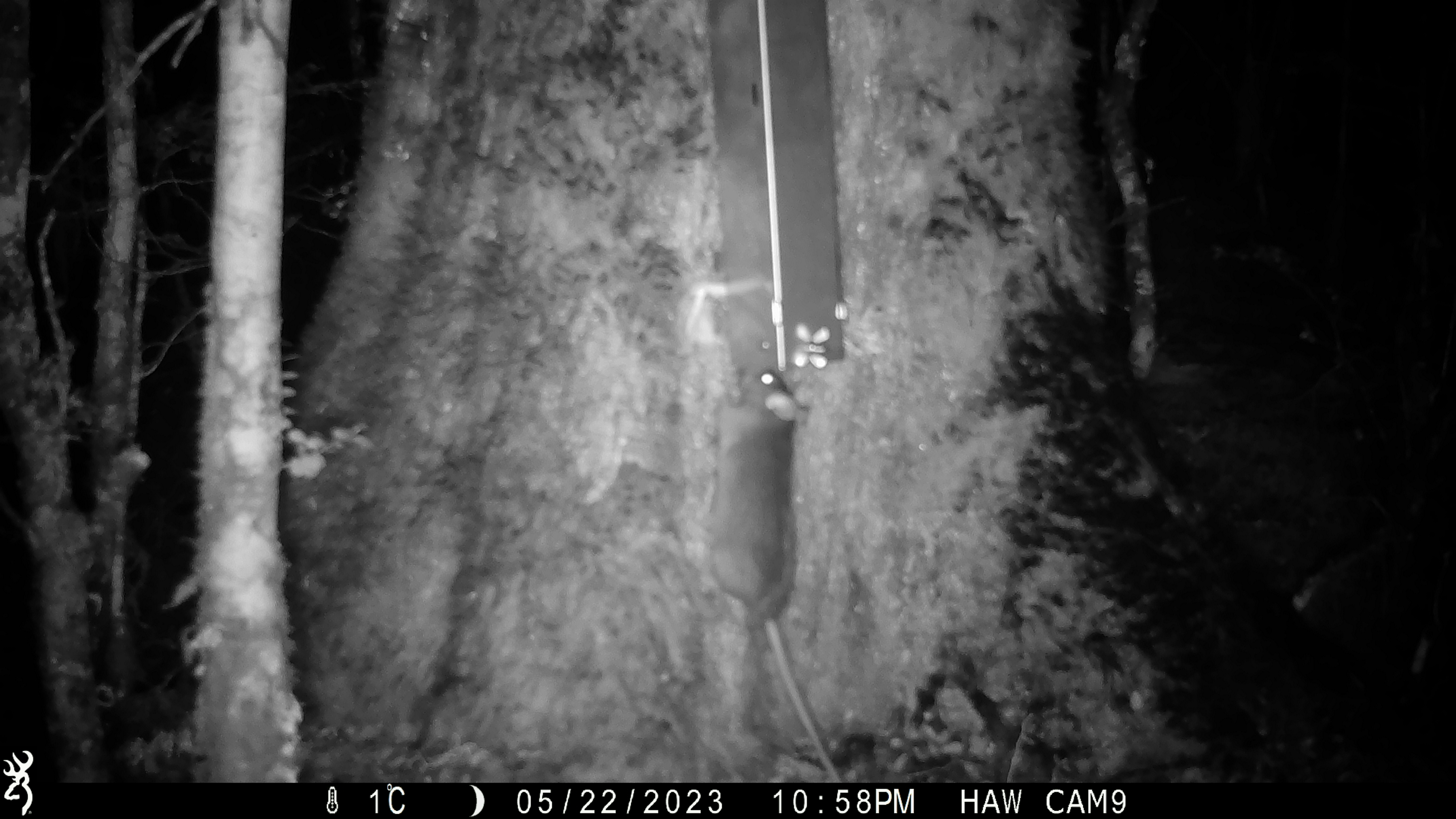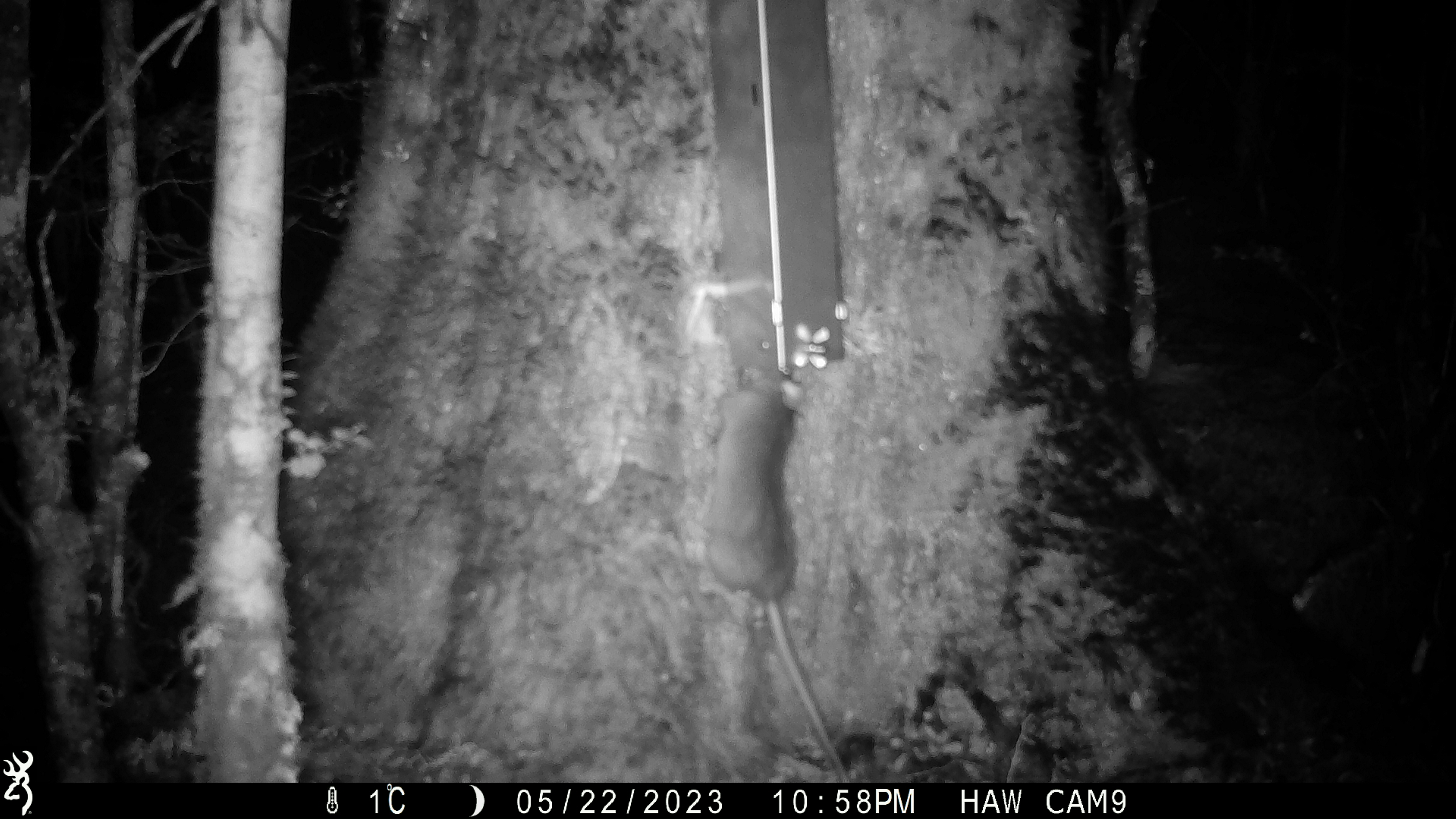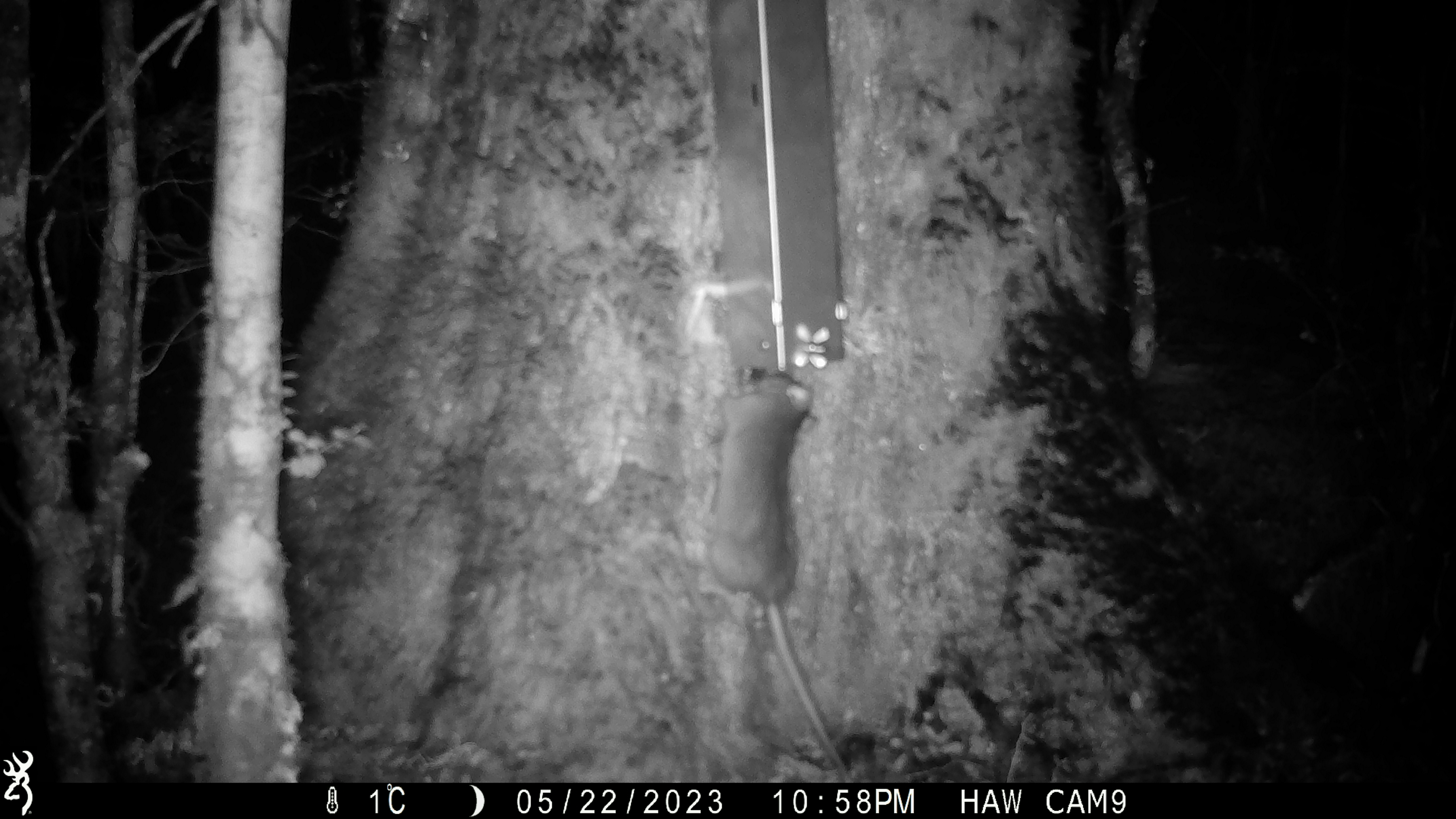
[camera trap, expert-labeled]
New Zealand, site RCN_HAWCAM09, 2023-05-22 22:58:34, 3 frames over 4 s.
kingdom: Animalia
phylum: Chordata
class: Mammalia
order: Rodentia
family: Muridae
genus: Rattus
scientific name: Rattus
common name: rat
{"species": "rat (Rattus)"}